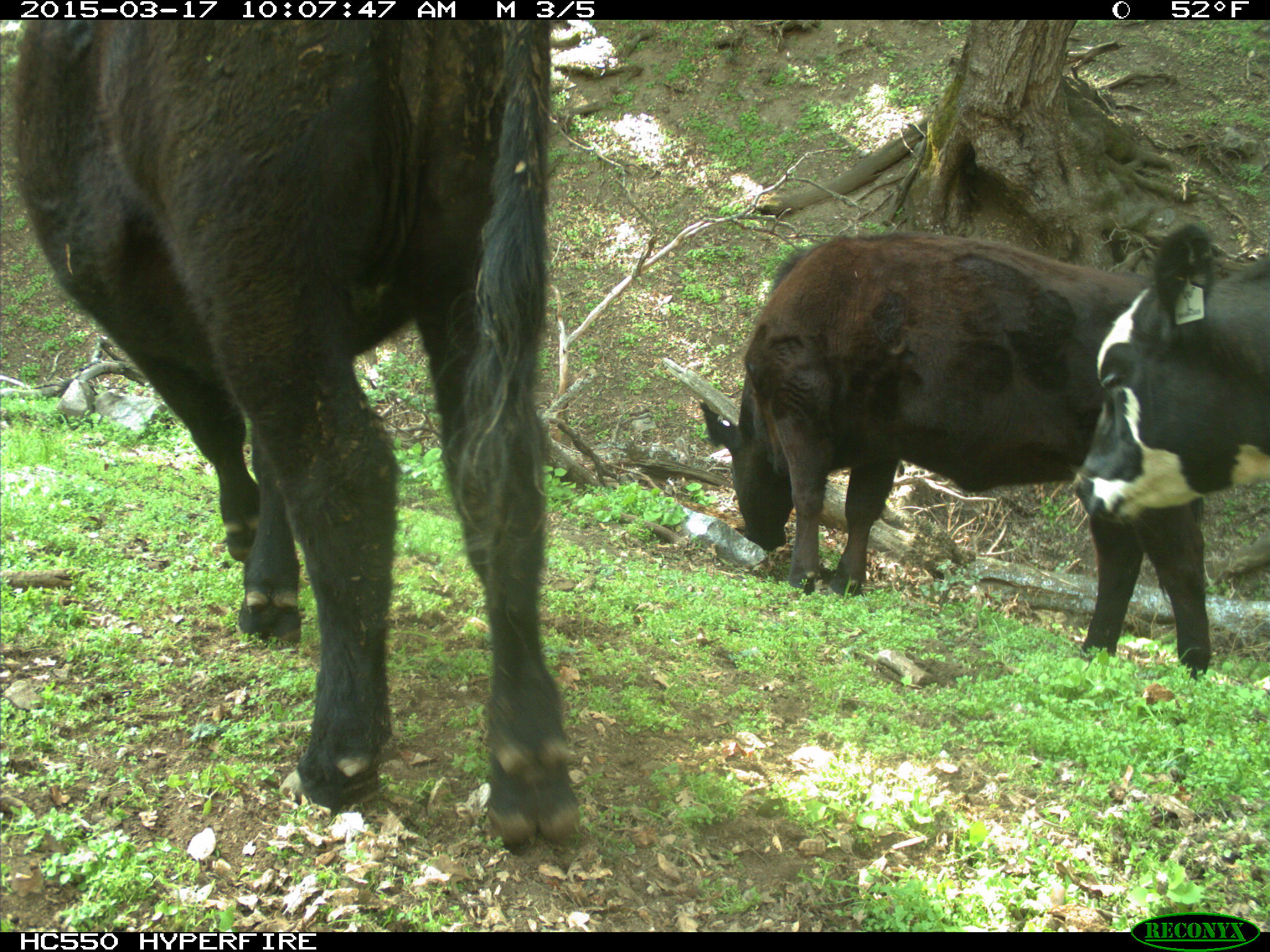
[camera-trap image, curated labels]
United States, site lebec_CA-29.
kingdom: Animalia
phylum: Chordata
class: Mammalia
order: Artiodactyla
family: Bovidae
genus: Bos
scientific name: Bos taurus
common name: domestic cow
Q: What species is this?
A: Bos taurus (domestic cow).